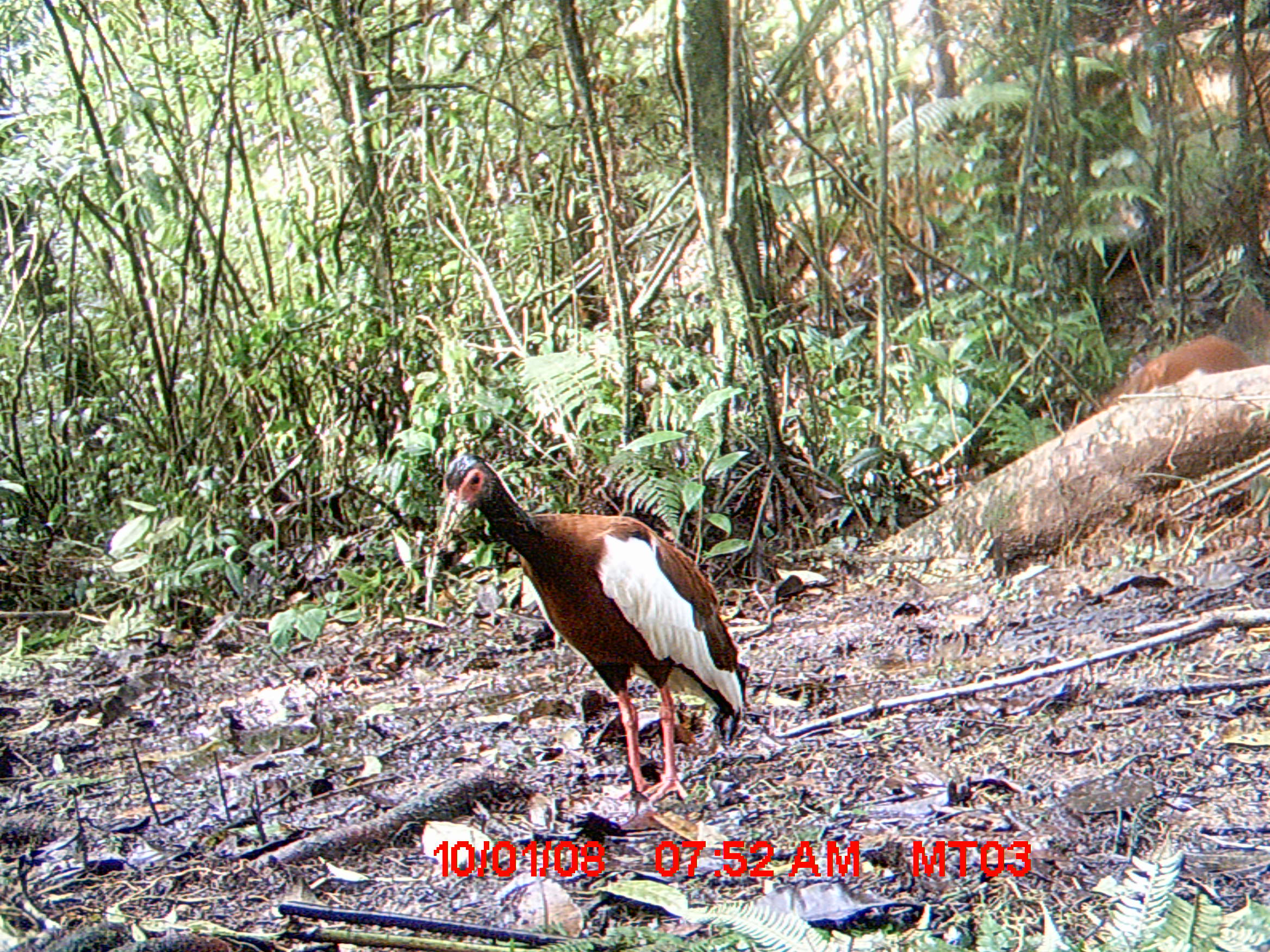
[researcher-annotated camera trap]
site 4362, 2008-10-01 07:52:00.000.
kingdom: Animalia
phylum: Chordata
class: Aves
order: Pelecaniformes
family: Threskiornithidae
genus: Lophotibis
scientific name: Lophotibis cristata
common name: madagascan ibis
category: lophotibis cristataa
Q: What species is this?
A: Lophotibis cristataa (madagascan ibis) (Lophotibis cristata).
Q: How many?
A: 2.